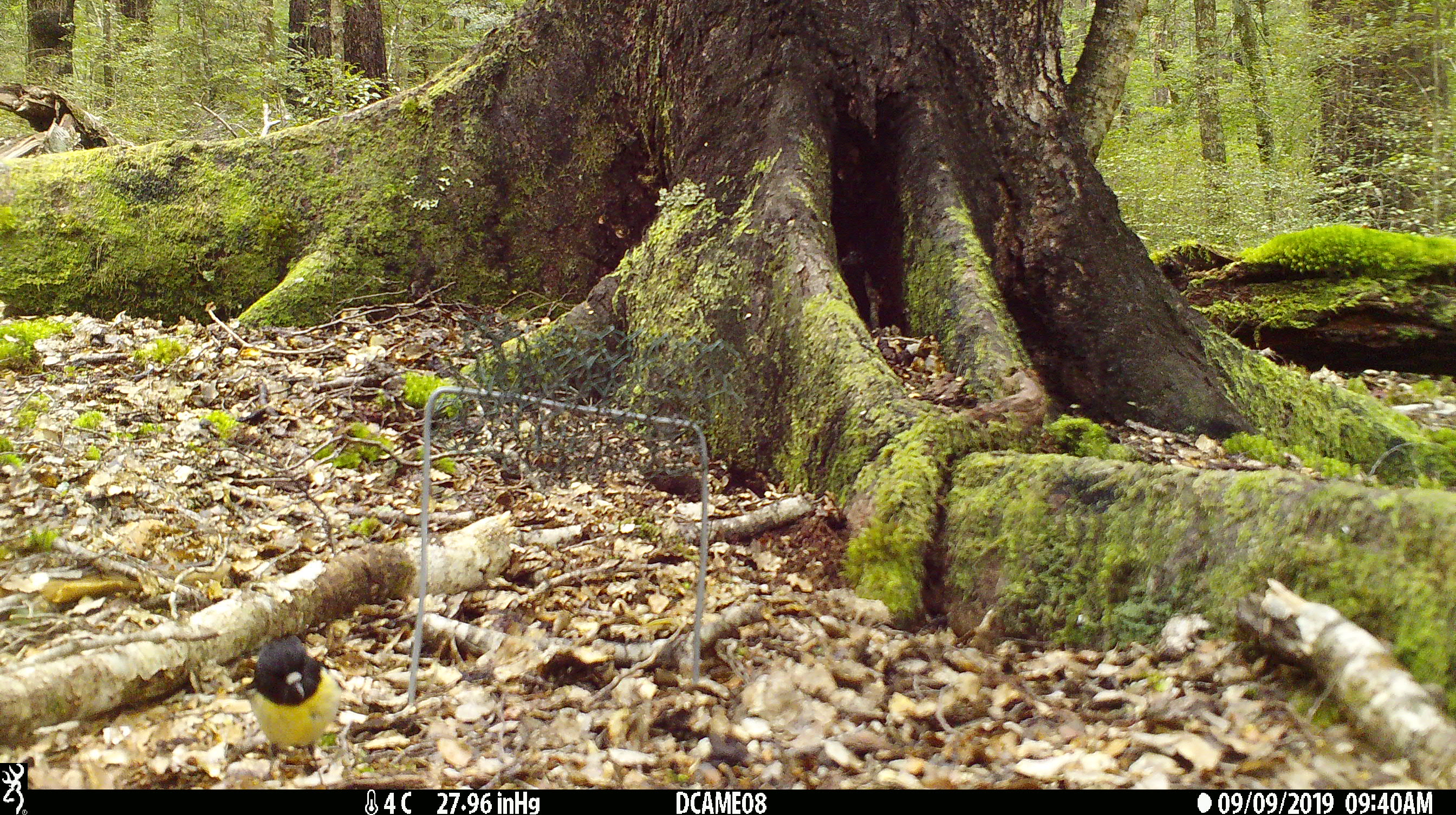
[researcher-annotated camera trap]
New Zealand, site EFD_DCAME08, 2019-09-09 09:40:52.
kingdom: Animalia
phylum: Chordata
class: Aves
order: Passeriformes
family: Petroicidae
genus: Petroica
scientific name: Petroica macrocephala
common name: tomtit